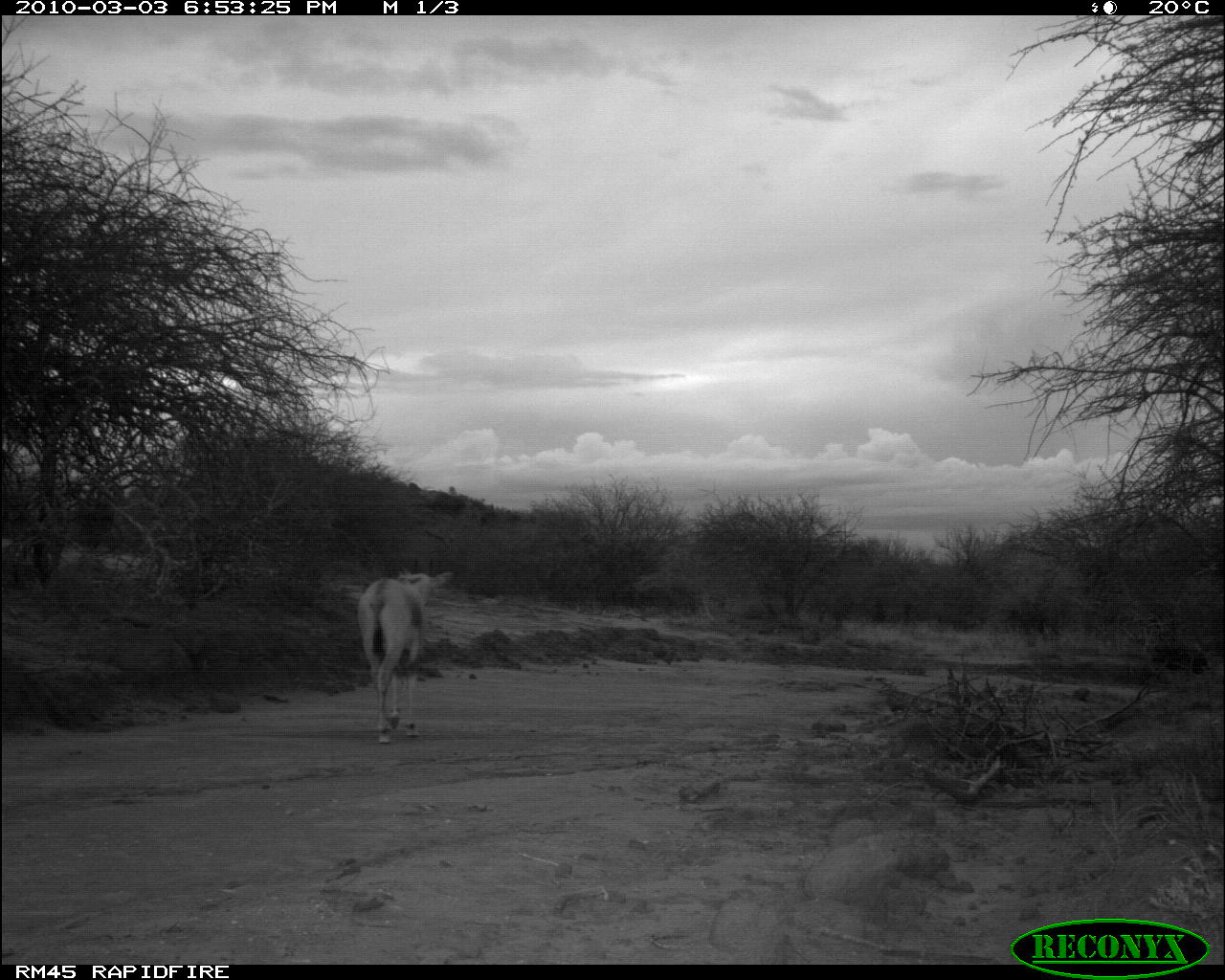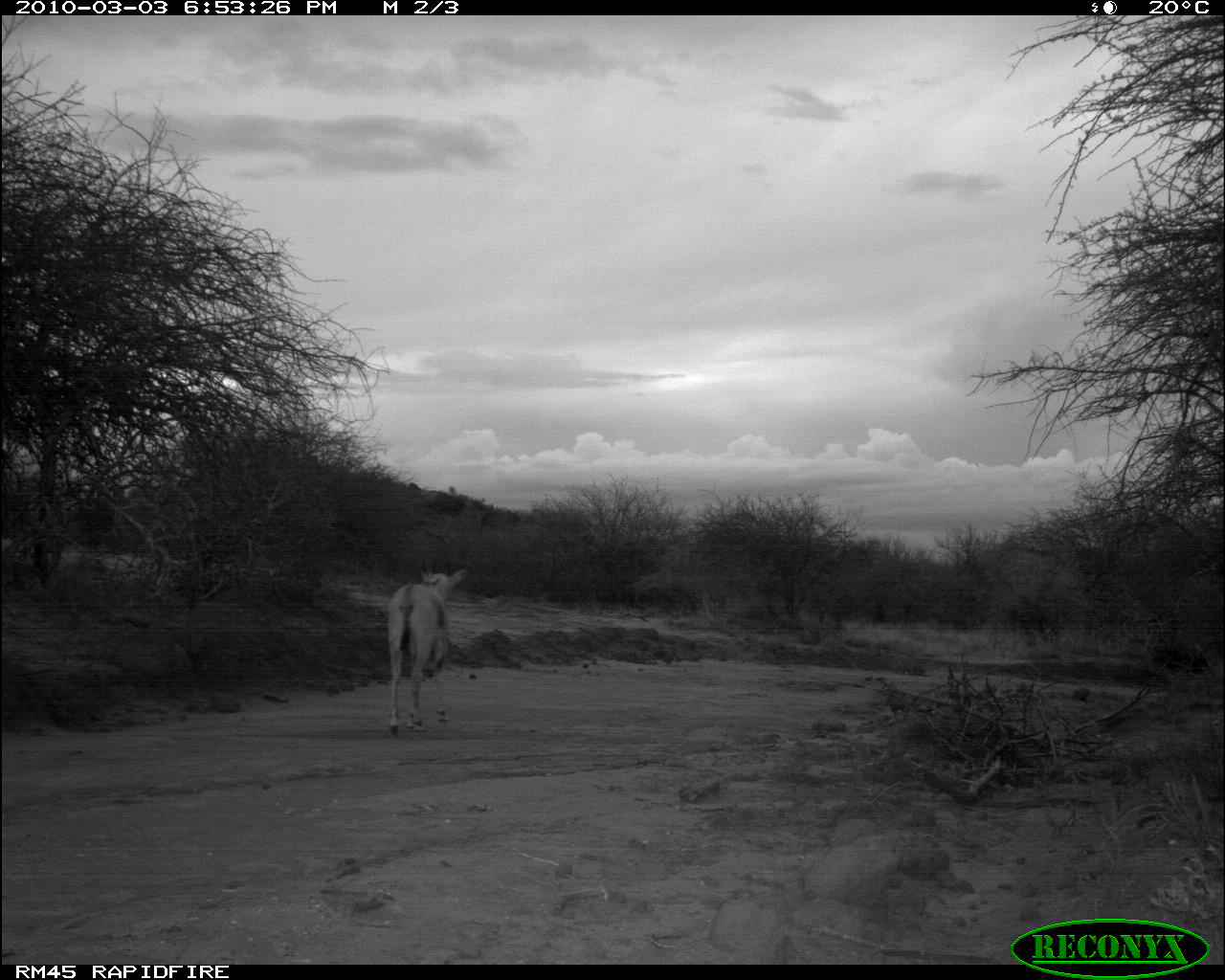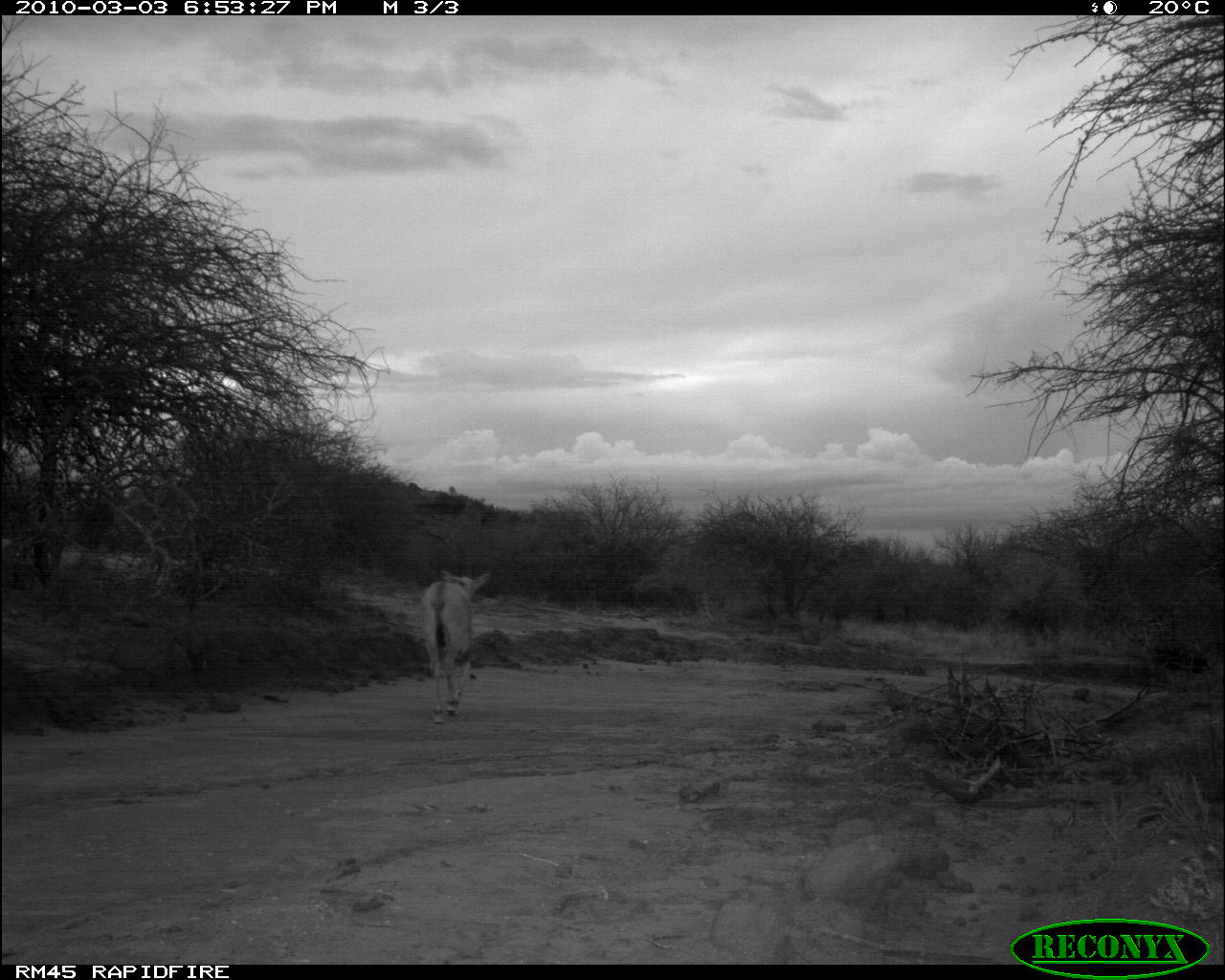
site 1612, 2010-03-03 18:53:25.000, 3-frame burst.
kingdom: Animalia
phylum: Chordata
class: Mammalia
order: Artiodactyla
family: Bovidae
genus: Aepyceros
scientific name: Aepyceros melampus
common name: impala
Aepyceros melampus (impala), count 1.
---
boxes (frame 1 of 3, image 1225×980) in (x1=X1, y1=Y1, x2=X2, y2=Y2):
aepyceros melampus: (x1=356, y1=567, x2=456, y2=746)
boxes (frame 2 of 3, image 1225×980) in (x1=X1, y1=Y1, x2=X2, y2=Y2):
aepyceros melampus: (x1=388, y1=565, x2=468, y2=737)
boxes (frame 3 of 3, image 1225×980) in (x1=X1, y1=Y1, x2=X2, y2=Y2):
aepyceros melampus: (x1=418, y1=568, x2=491, y2=723)